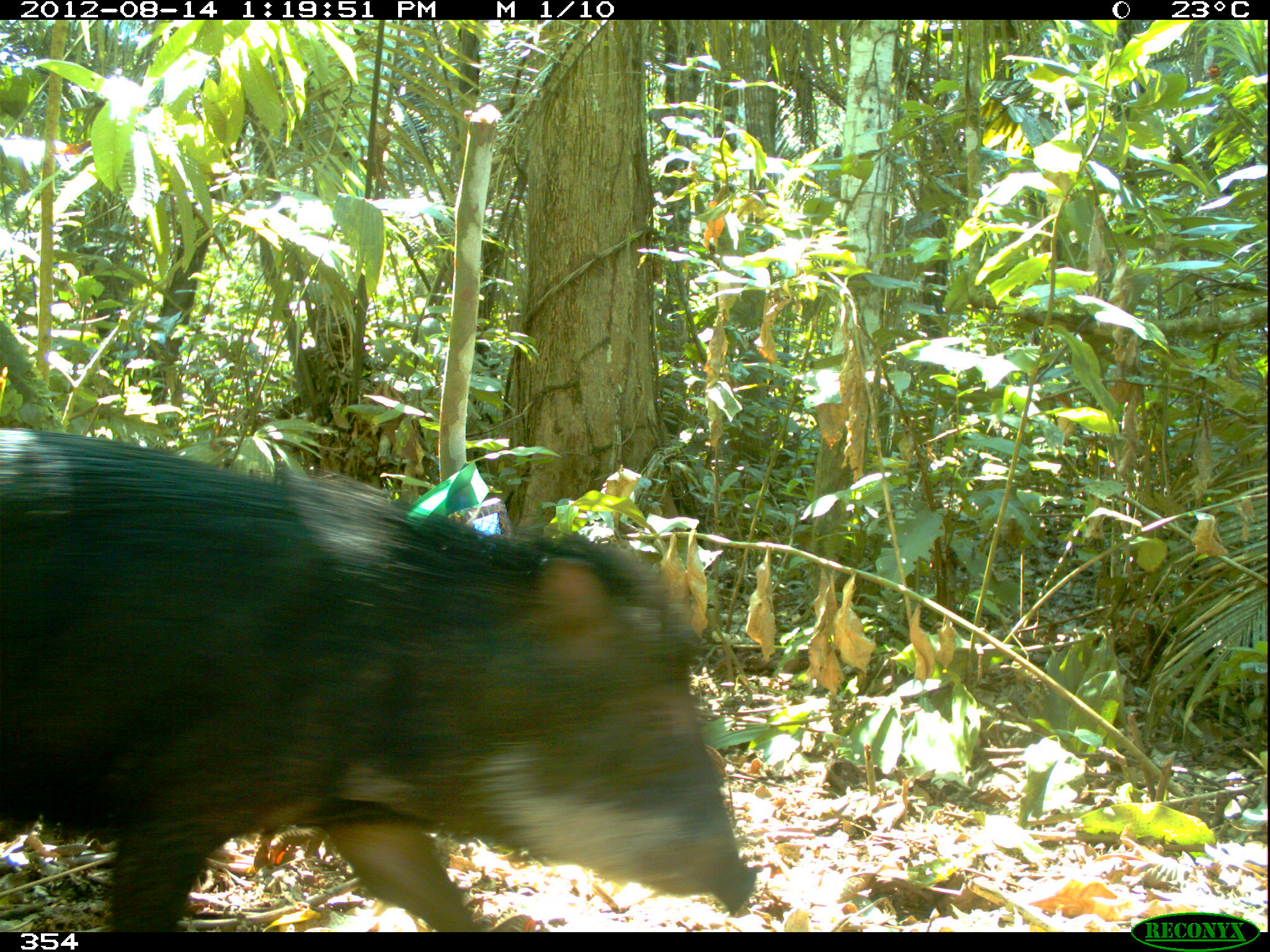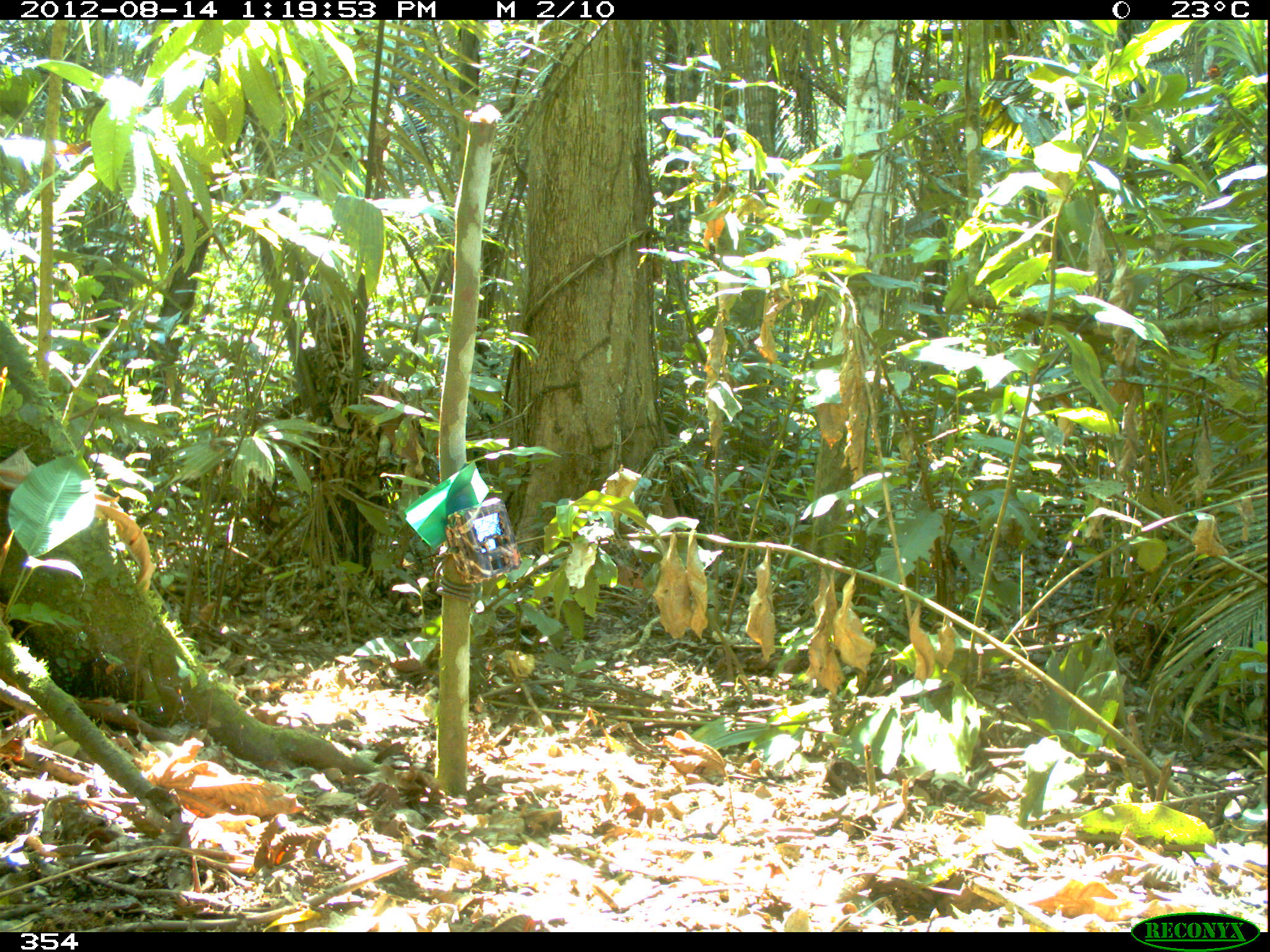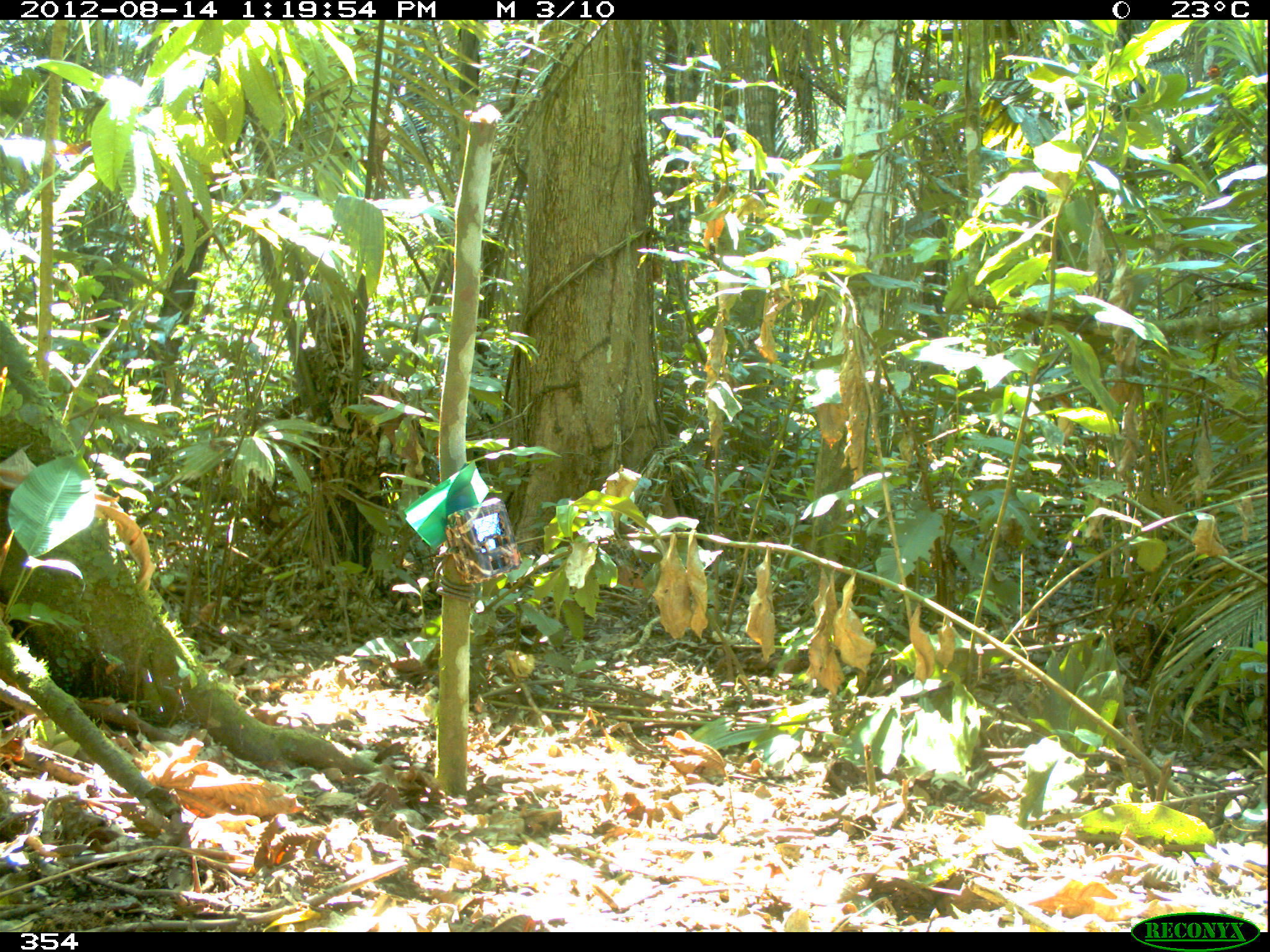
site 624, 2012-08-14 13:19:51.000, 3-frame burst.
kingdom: Animalia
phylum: Chordata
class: Mammalia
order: Artiodactyla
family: Tayassuidae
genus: Tayassu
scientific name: Tayassu pecari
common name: white-lipped peccary